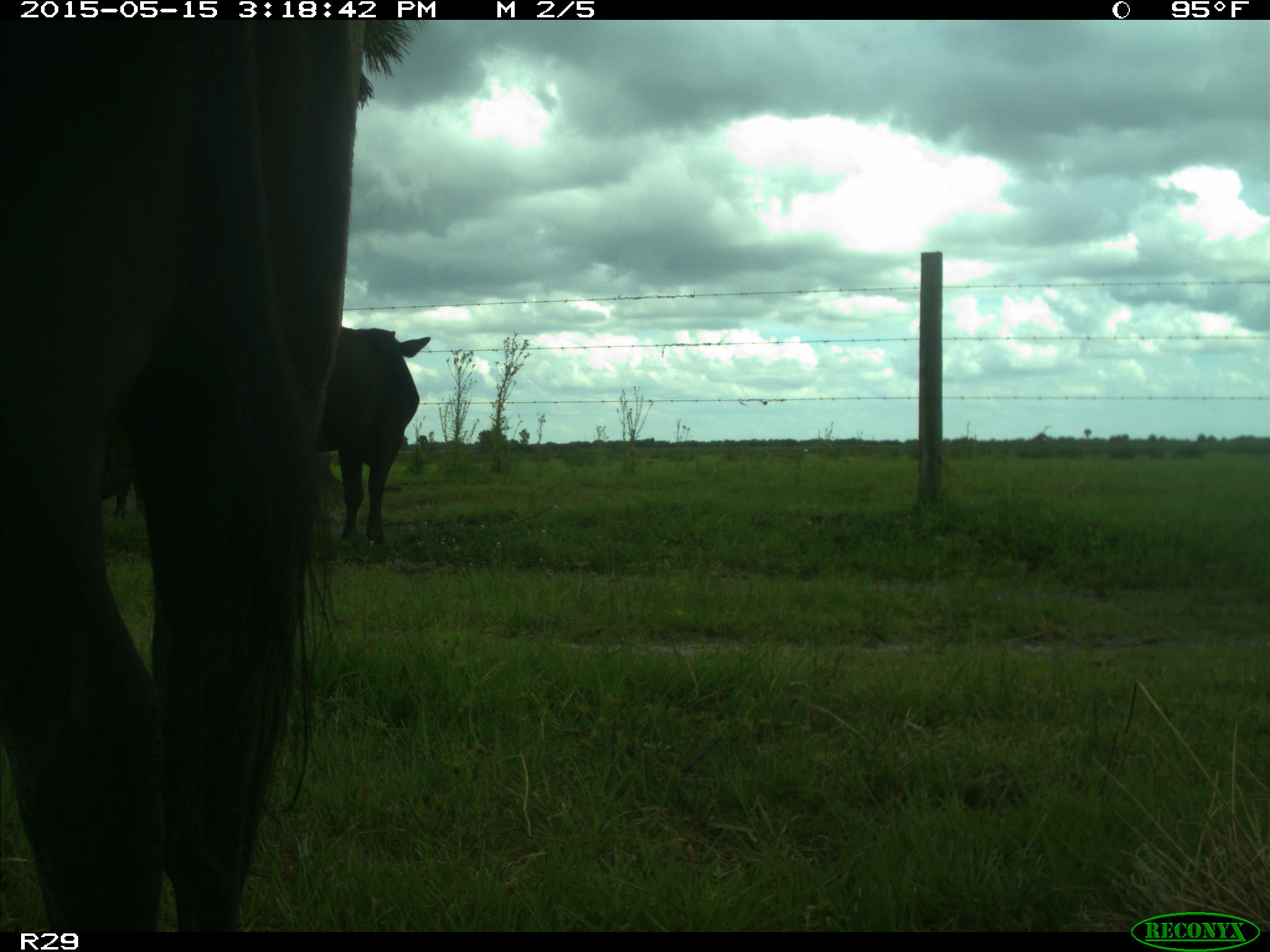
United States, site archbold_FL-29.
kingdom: Animalia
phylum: Chordata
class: Mammalia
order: Artiodactyla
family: Bovidae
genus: Bos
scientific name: Bos taurus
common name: domestic cow